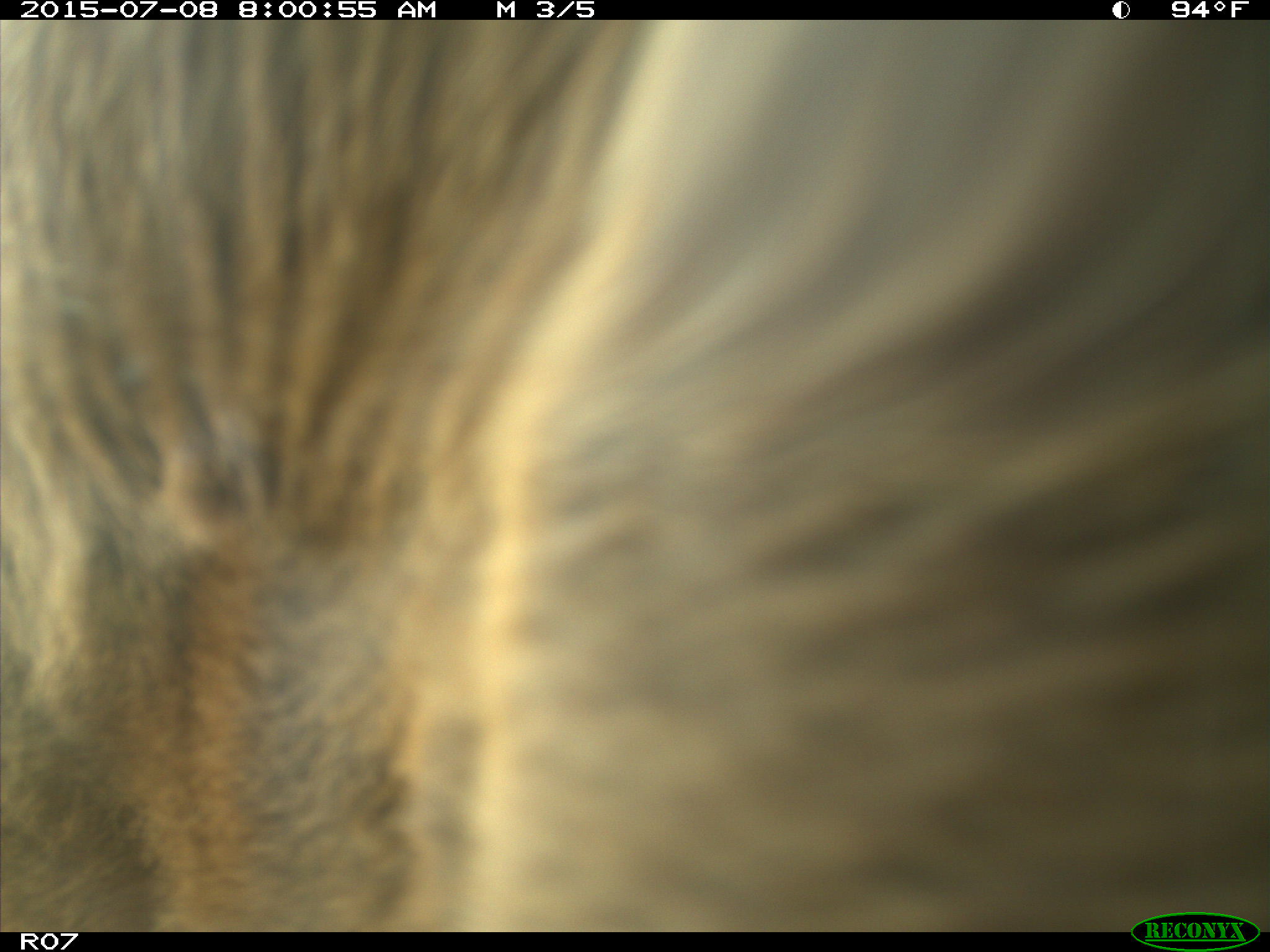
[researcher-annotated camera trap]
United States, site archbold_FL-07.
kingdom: Animalia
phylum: Chordata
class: Mammalia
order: Artiodactyla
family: Bovidae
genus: Bos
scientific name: Bos taurus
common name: domestic cow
Bos taurus (domestic cow).